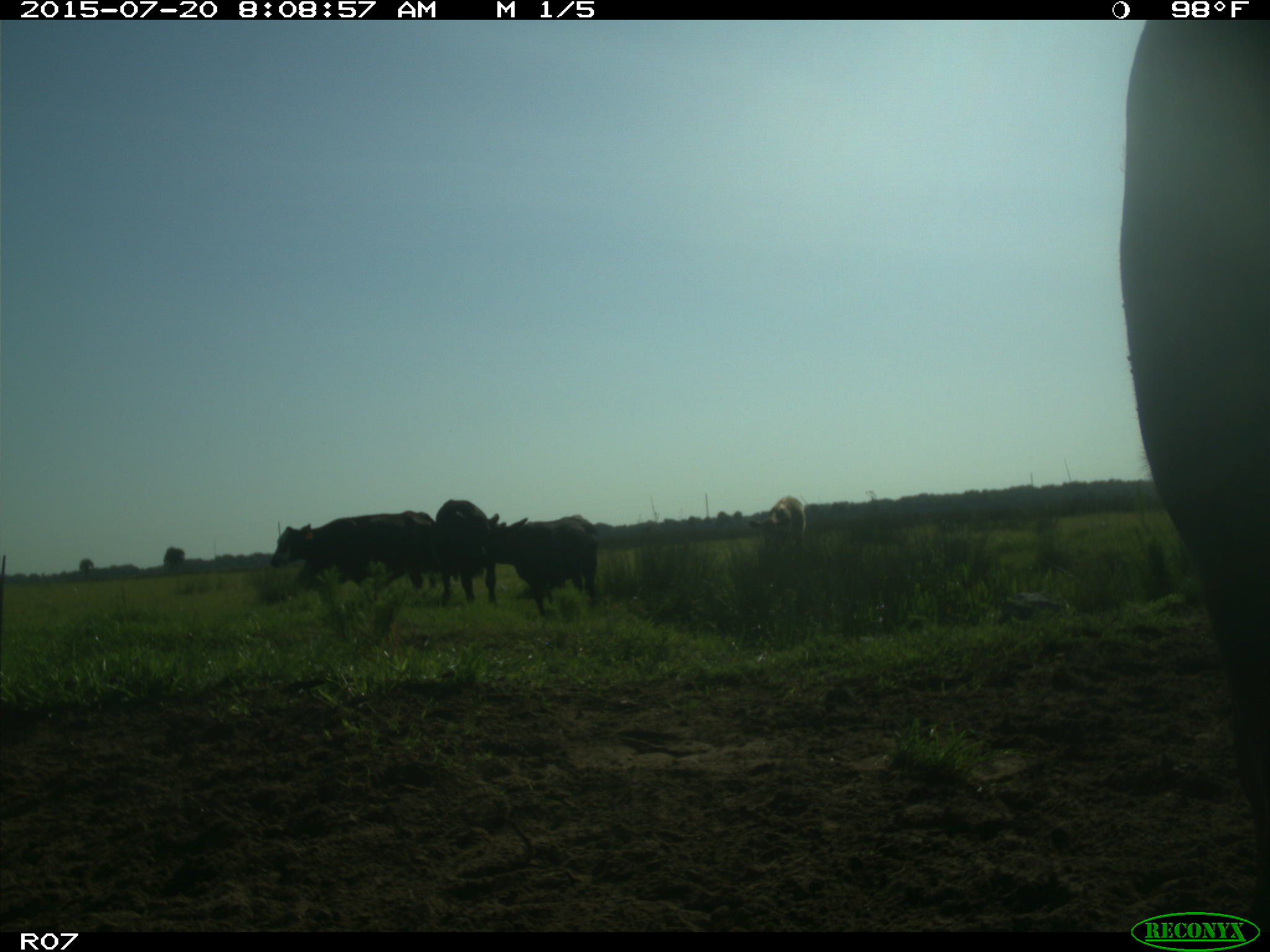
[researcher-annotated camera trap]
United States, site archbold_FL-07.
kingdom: Animalia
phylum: Chordata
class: Mammalia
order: Artiodactyla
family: Bovidae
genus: Bos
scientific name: Bos taurus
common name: domestic cow